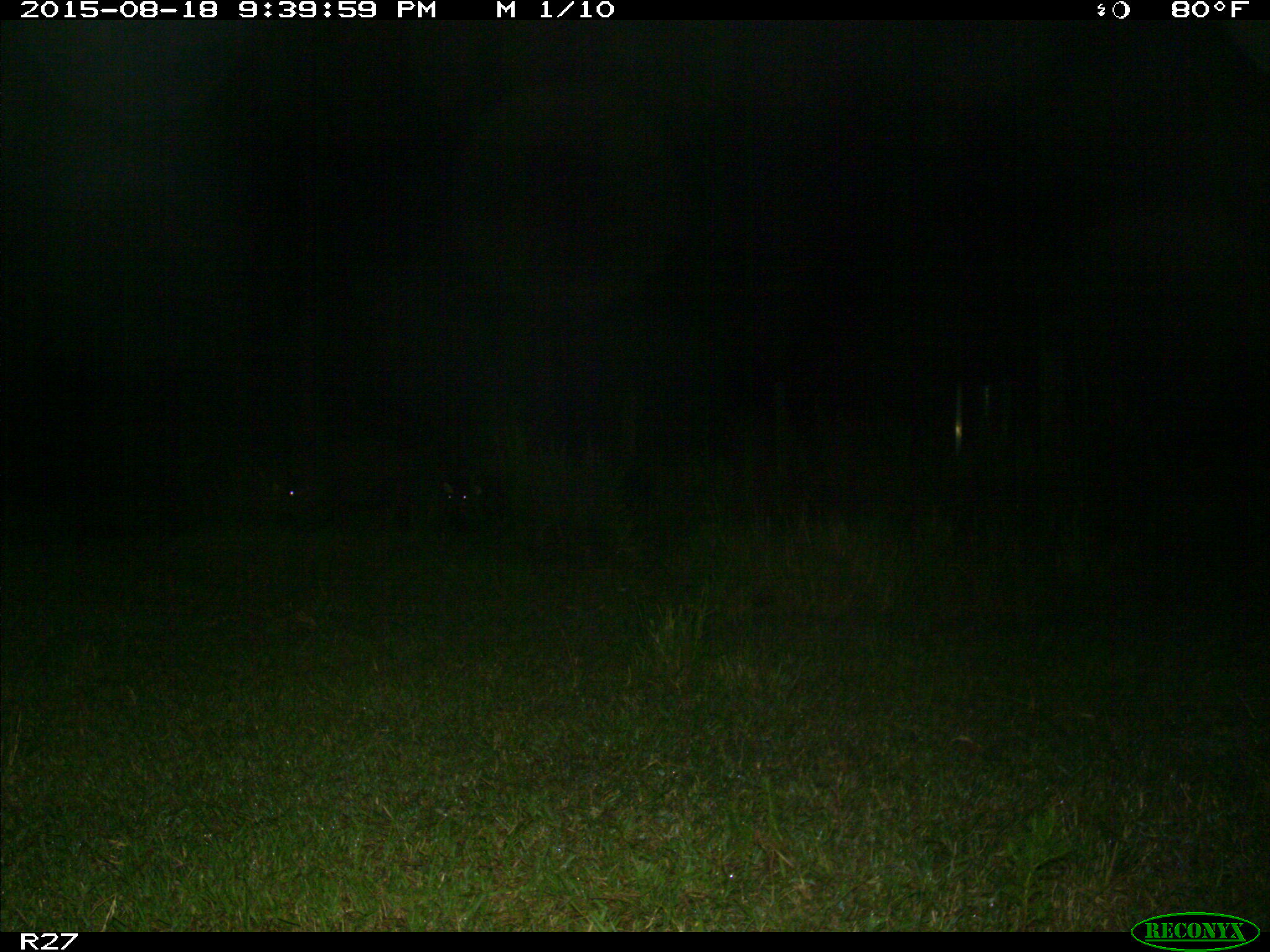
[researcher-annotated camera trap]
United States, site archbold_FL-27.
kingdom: Animalia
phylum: Chordata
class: Mammalia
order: Artiodactyla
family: Suidae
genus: Sus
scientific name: Sus scrofa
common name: wild boar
Sus scrofa (wild boar).